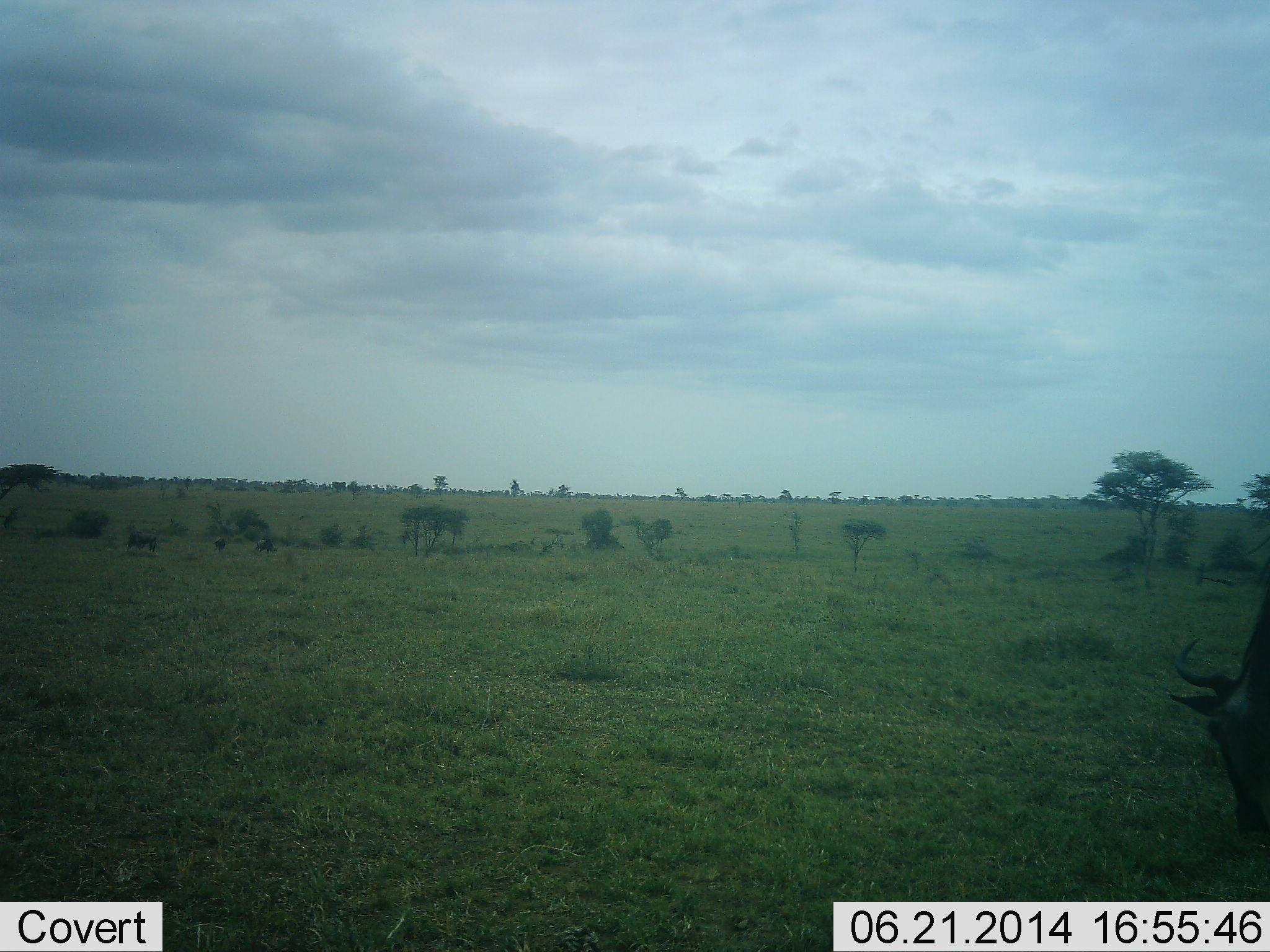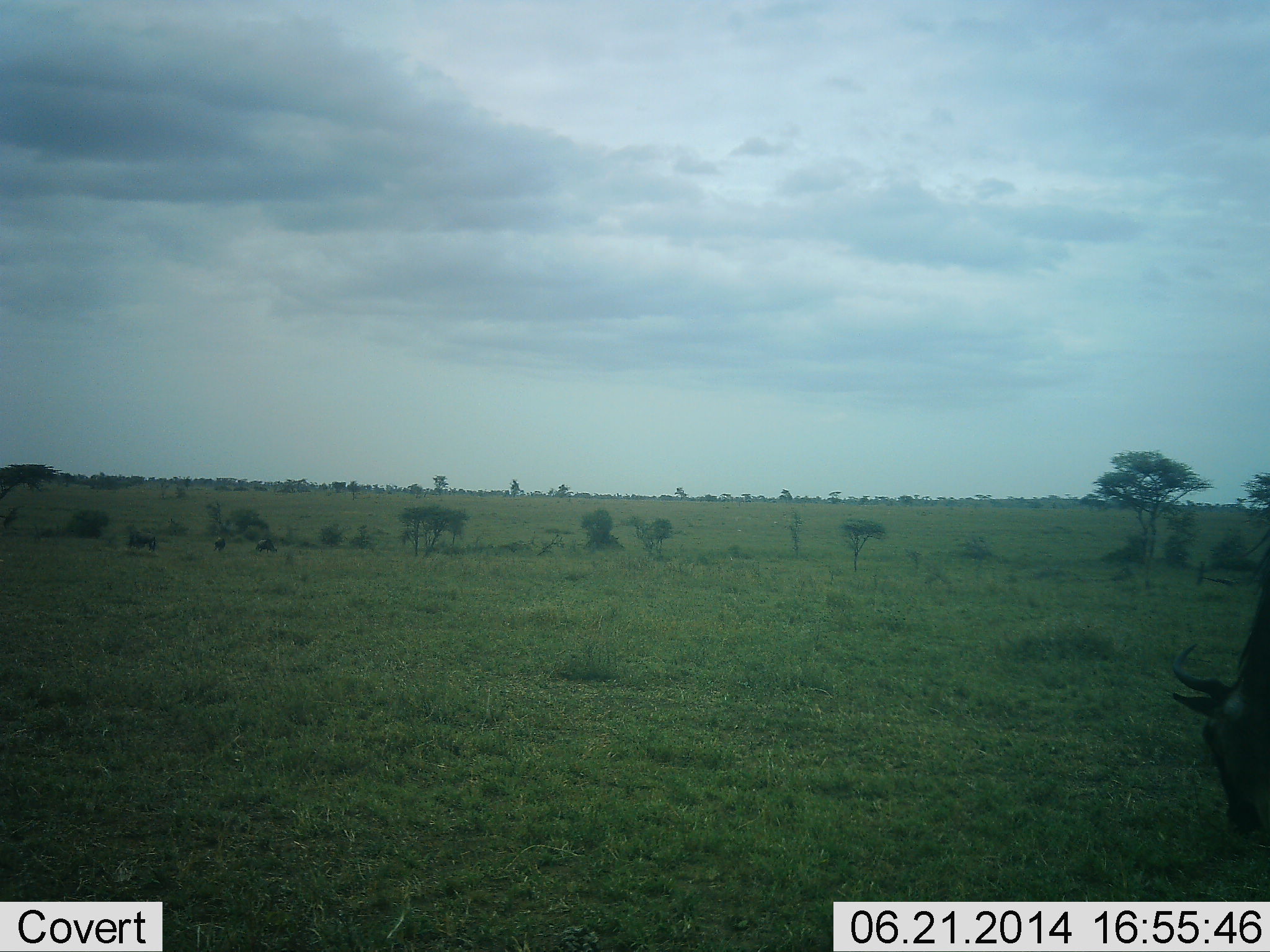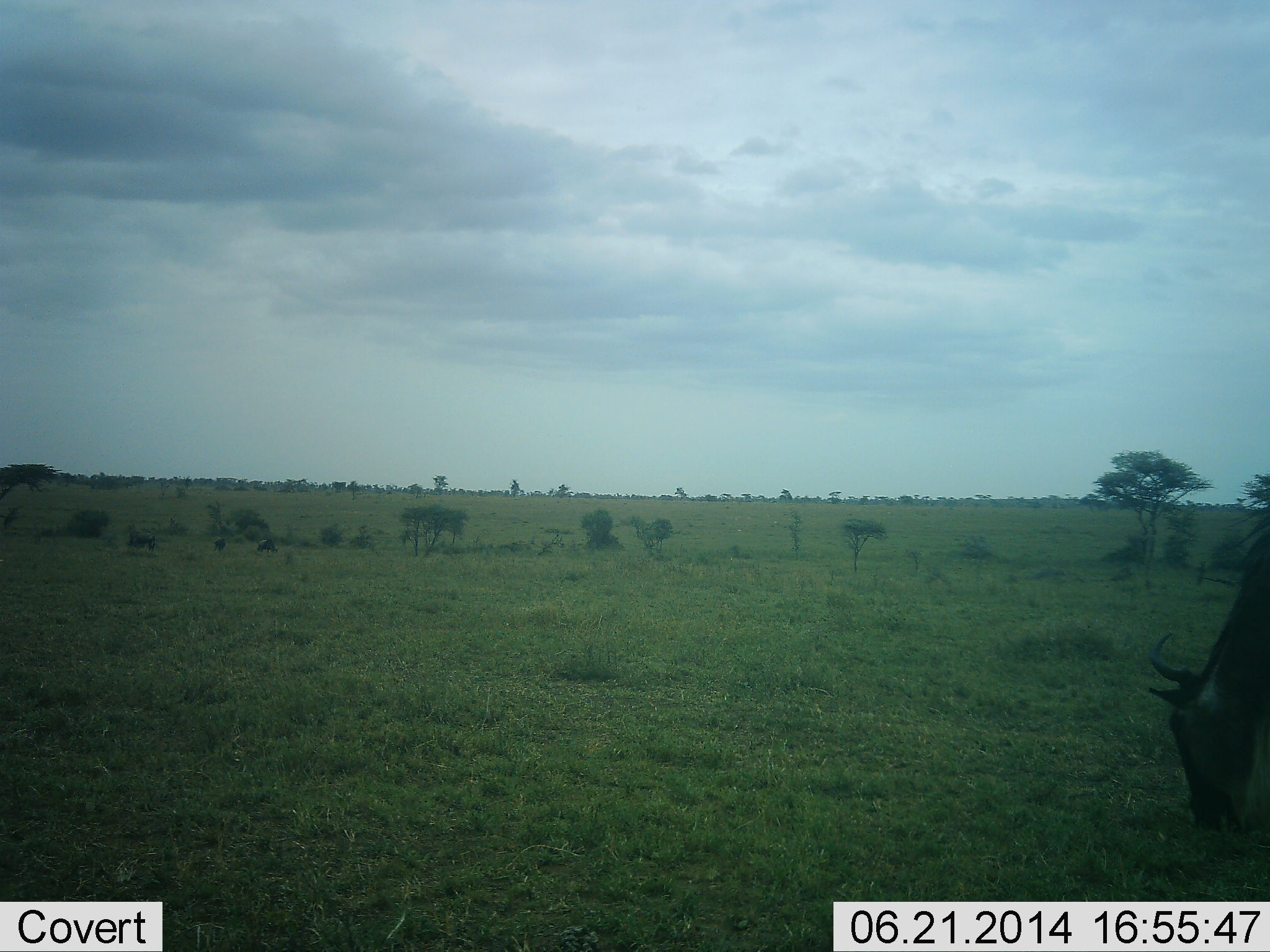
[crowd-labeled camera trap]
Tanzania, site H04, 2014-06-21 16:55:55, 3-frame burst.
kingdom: Animalia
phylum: Chordata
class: Mammalia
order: Artiodactyla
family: Bovidae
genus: Connochaetes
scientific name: Connochaetes taurinus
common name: blue wildebeest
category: wildebeest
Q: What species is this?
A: Wildebeest (blue wildebeest) (Connochaetes taurinus).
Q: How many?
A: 1.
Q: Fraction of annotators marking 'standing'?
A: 20%.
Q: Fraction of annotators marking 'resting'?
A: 0%.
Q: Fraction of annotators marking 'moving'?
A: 0%.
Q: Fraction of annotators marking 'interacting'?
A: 0%.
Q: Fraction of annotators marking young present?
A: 0%.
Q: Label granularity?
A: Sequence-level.